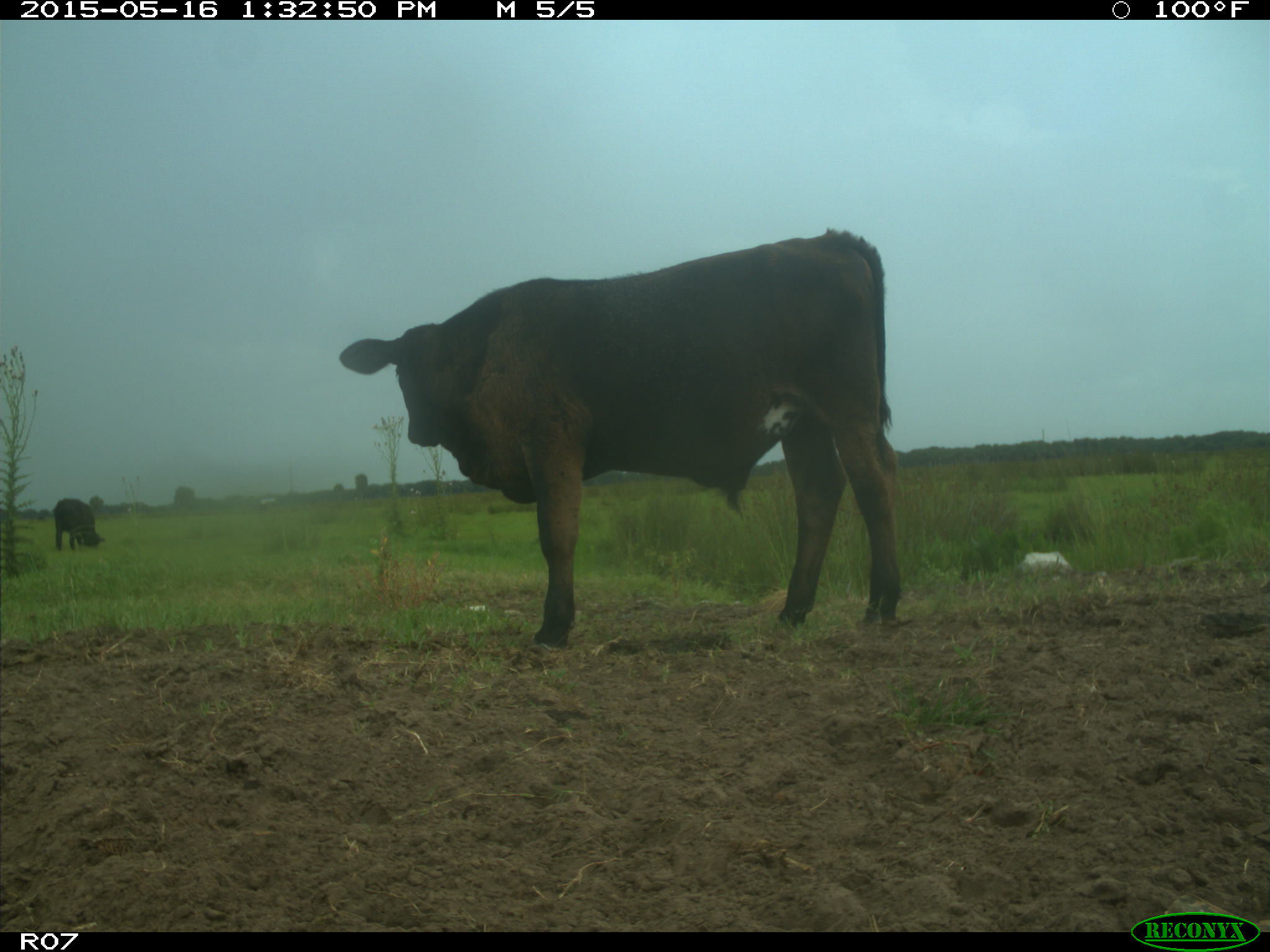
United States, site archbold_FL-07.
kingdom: Animalia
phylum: Chordata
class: Mammalia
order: Artiodactyla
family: Bovidae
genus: Bos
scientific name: Bos taurus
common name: domestic cow